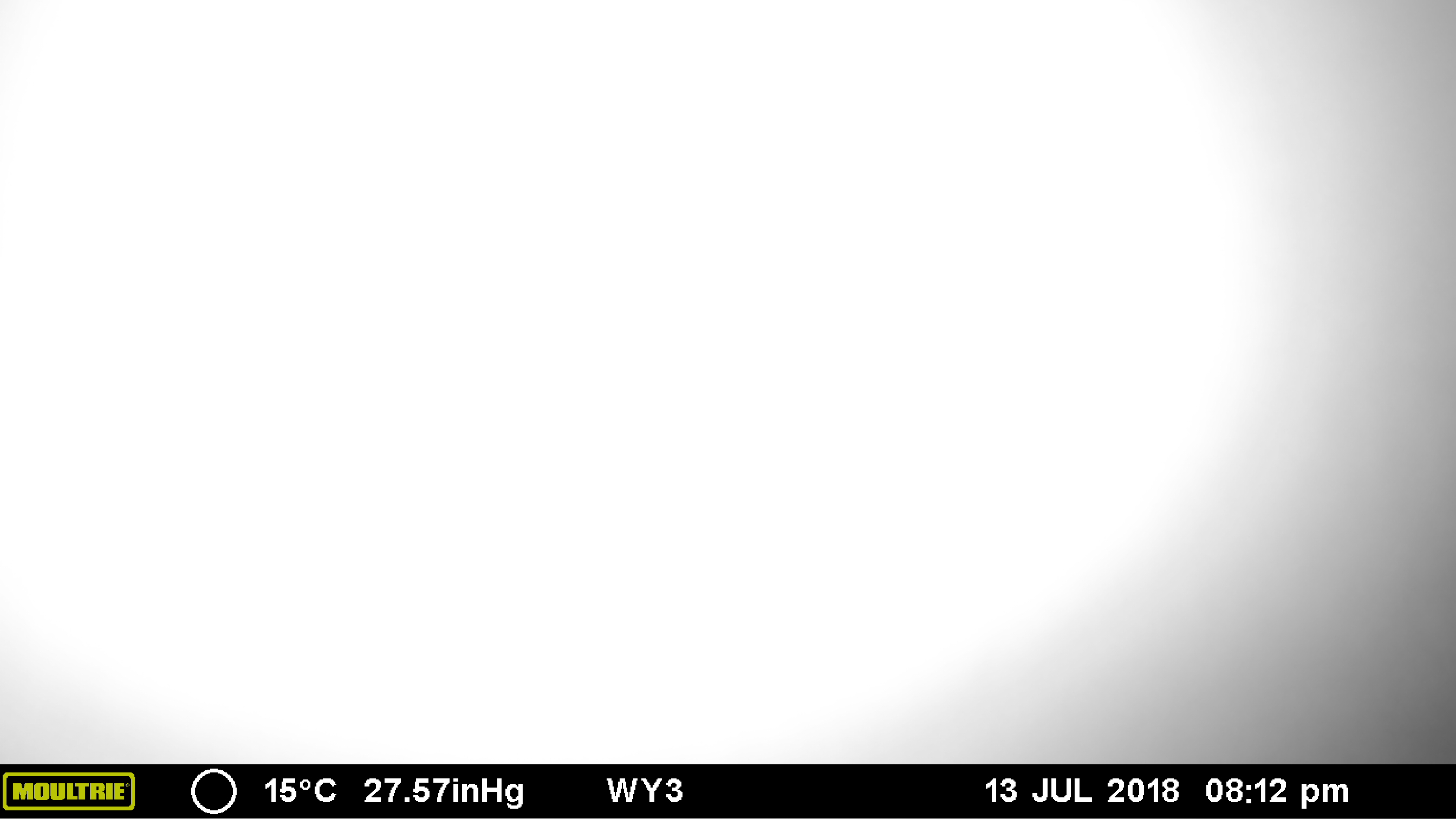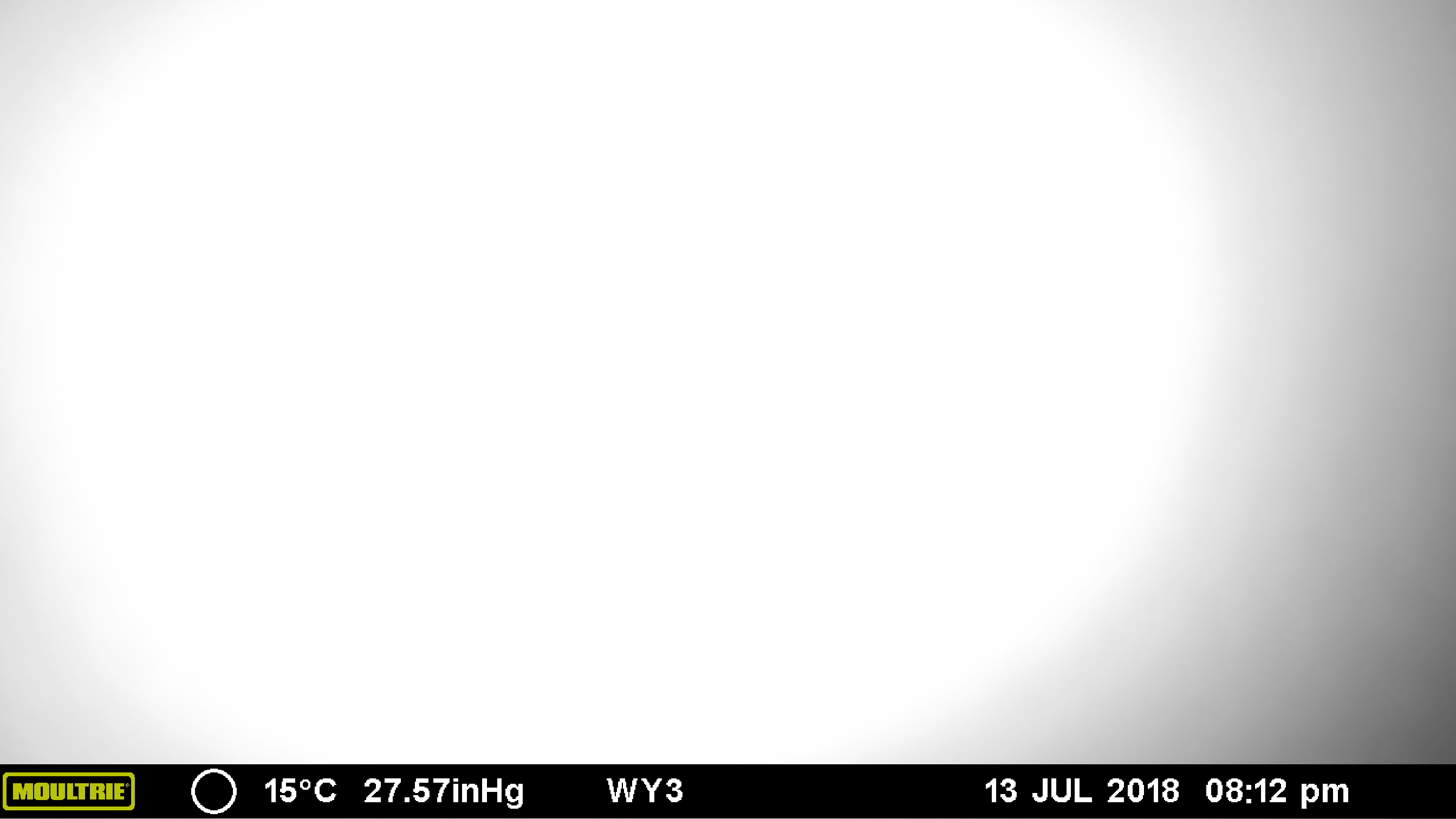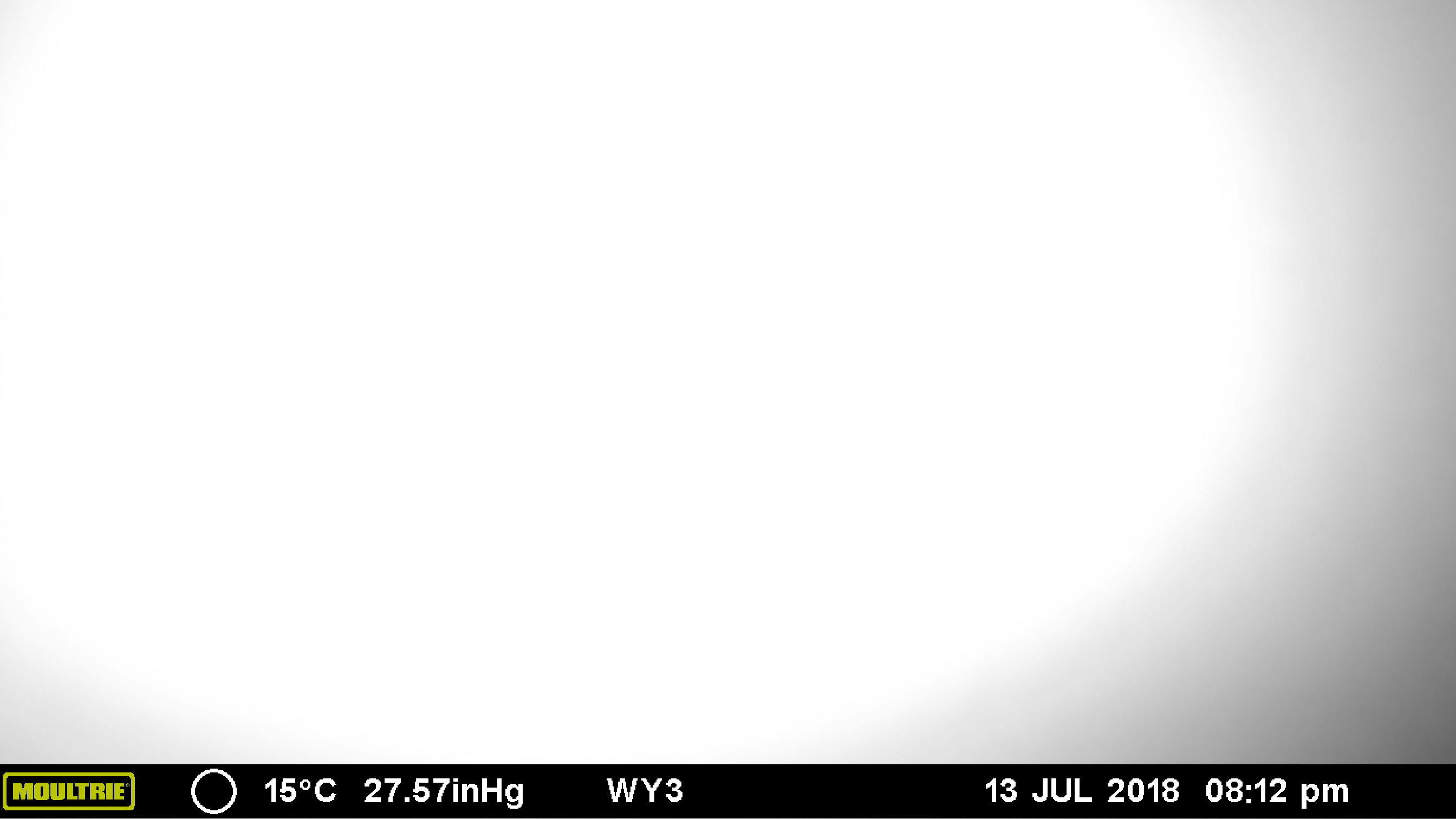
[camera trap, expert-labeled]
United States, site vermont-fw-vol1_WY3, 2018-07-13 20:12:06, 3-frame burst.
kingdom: Animalia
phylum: Chordata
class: Mammalia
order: Artiodactyla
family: Cervidae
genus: Alces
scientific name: Alces alces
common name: moose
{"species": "moose (Alces alces)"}